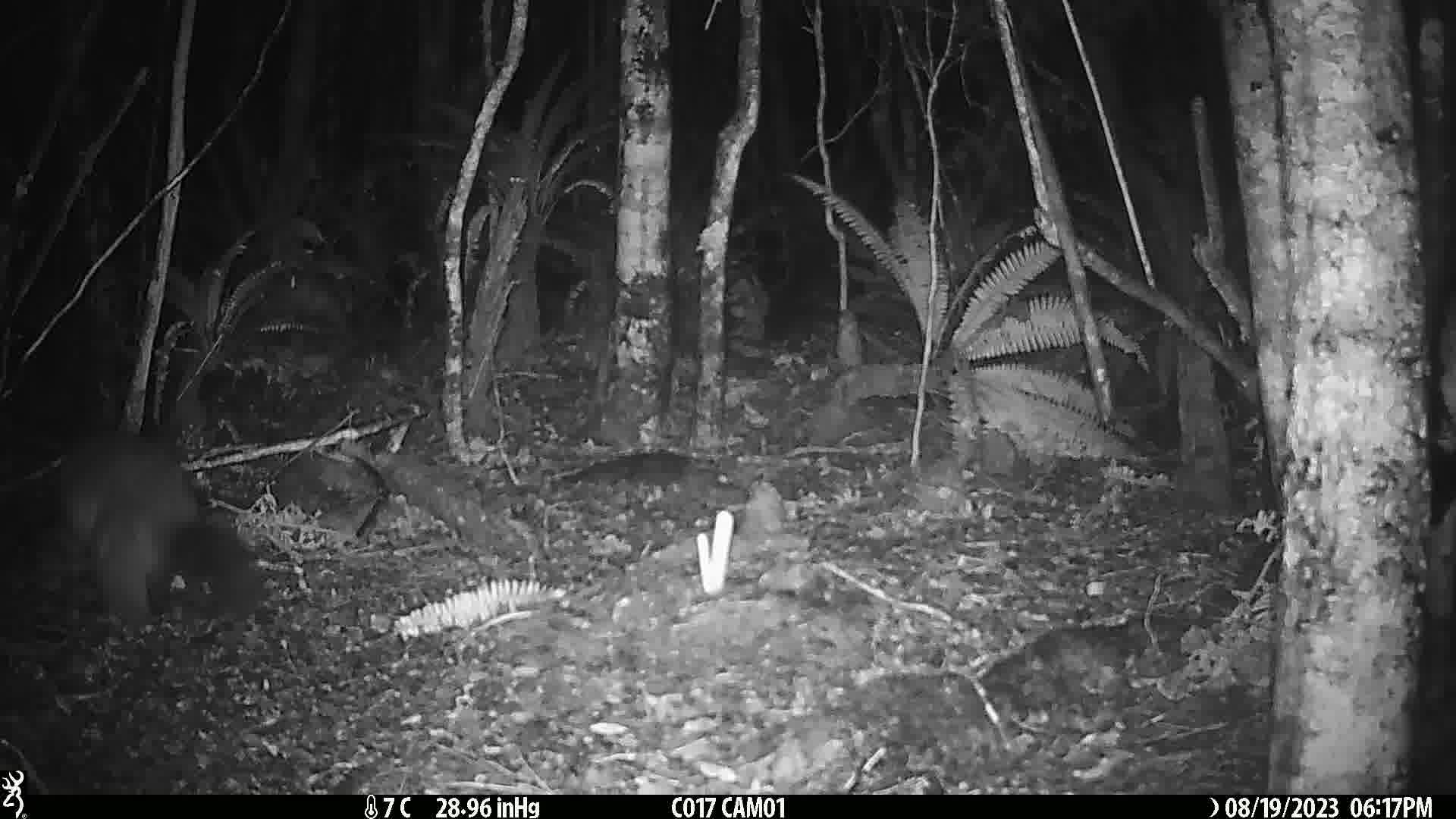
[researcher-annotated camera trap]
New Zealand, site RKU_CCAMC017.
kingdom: Animalia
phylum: Chordata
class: Mammalia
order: Diprotodontia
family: Phalangeridae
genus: Trichosurus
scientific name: Trichosurus vulpecula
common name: common brushtail possum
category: possum